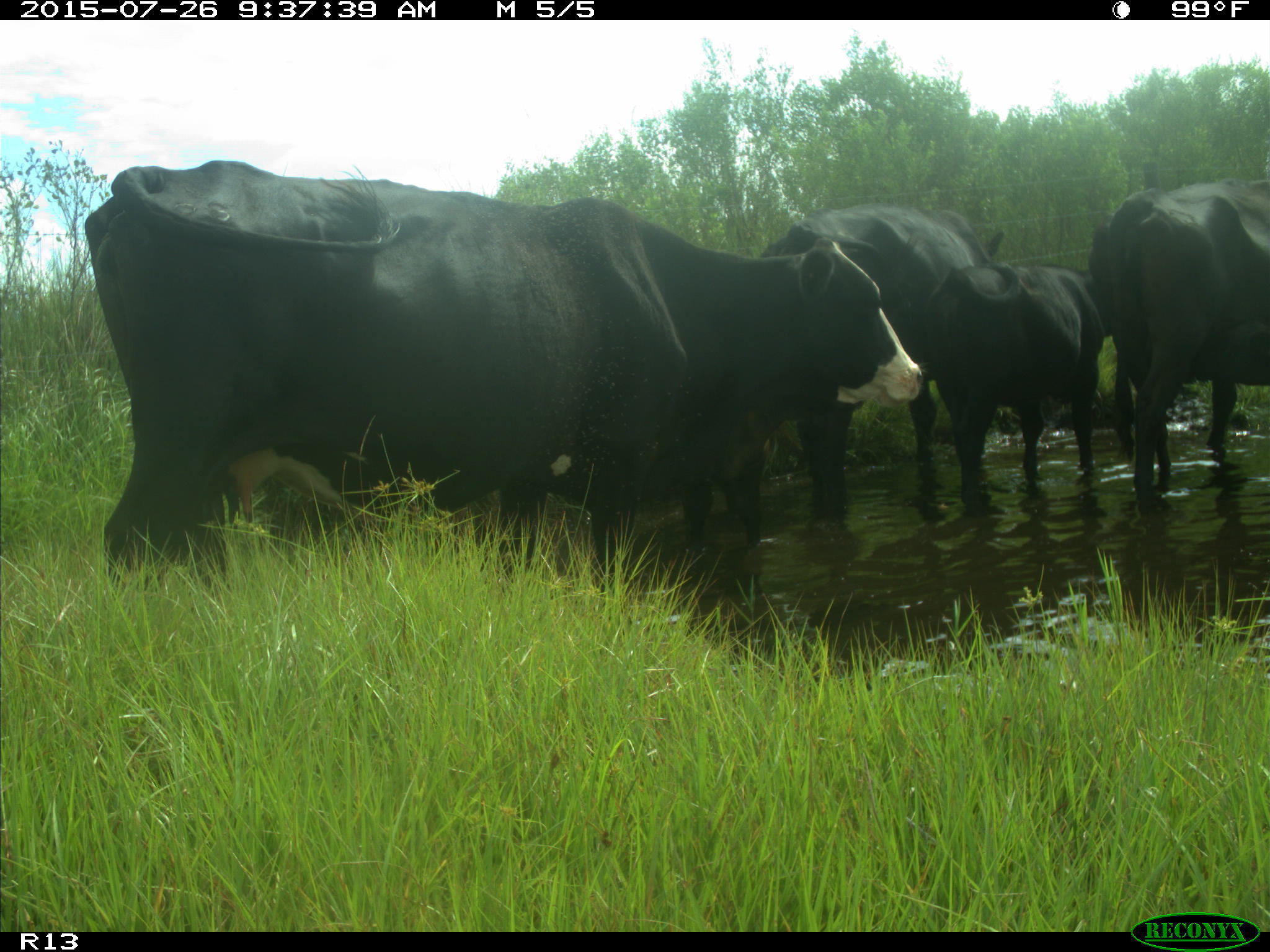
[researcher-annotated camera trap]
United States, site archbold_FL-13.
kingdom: Animalia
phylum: Chordata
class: Mammalia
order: Artiodactyla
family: Bovidae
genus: Bos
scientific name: Bos taurus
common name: domestic cow